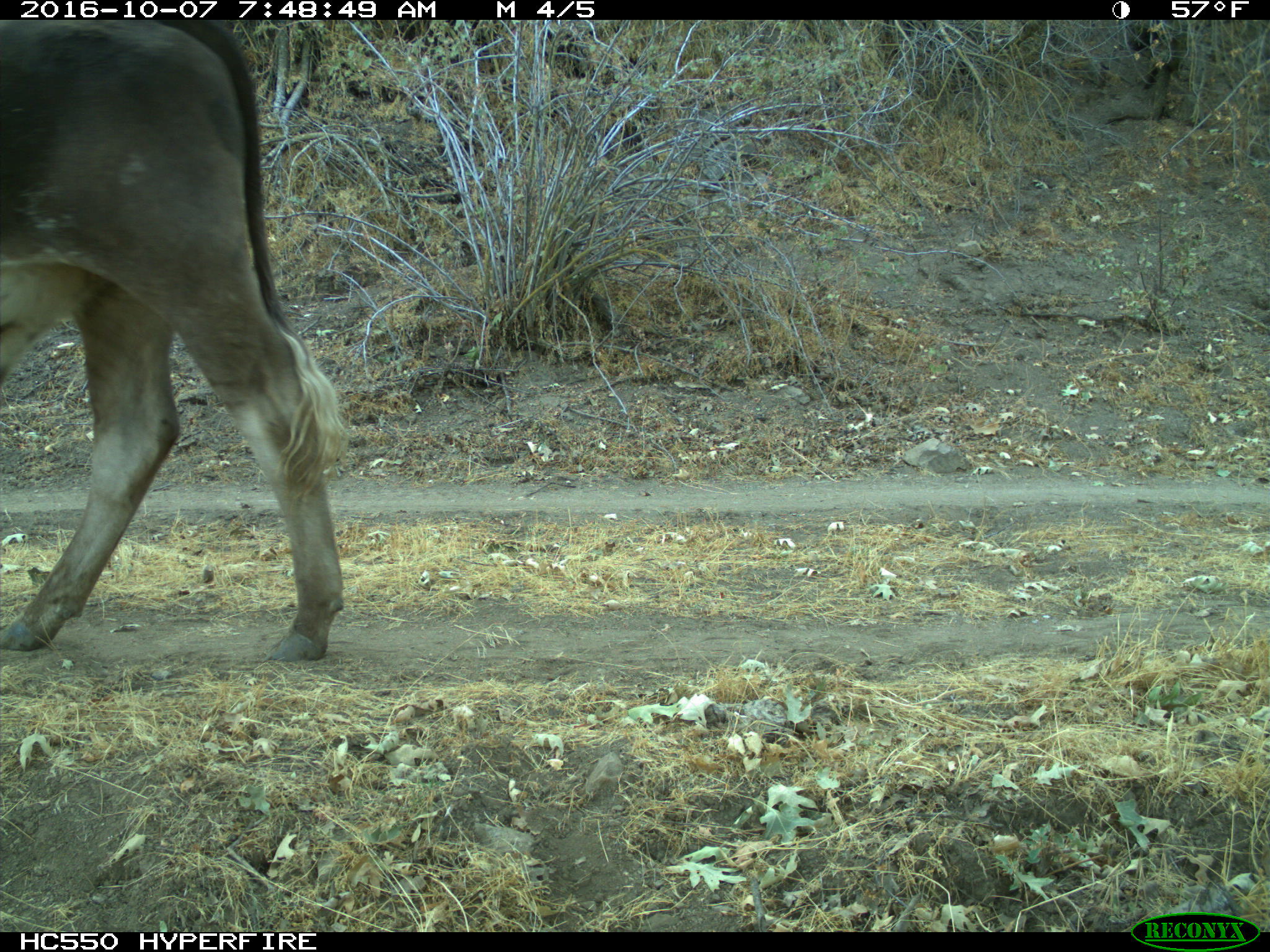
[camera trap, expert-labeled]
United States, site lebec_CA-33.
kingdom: Animalia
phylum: Chordata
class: Mammalia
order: Artiodactyla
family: Bovidae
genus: Bos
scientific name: Bos taurus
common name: domestic cow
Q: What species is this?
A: Bos taurus (domestic cow).